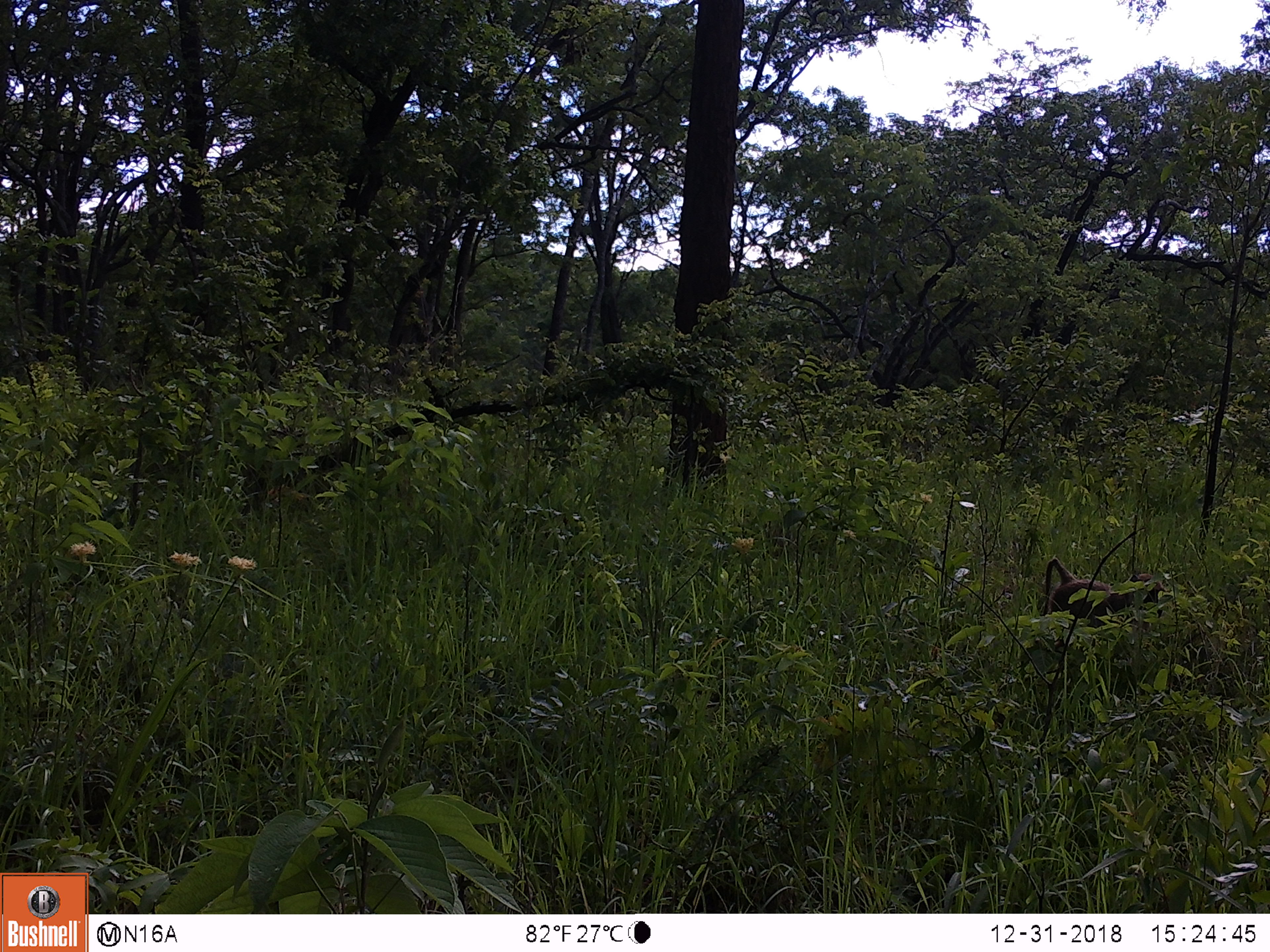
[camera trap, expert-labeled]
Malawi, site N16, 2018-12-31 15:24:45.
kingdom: Animalia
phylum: Chordata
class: Mammalia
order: Primates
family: Cercopithecidae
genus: Papio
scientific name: Papio cynocephalus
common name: yellow baboon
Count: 1.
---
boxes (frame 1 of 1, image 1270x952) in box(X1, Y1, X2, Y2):
yellow baboon: box(1028, 554, 1180, 664)